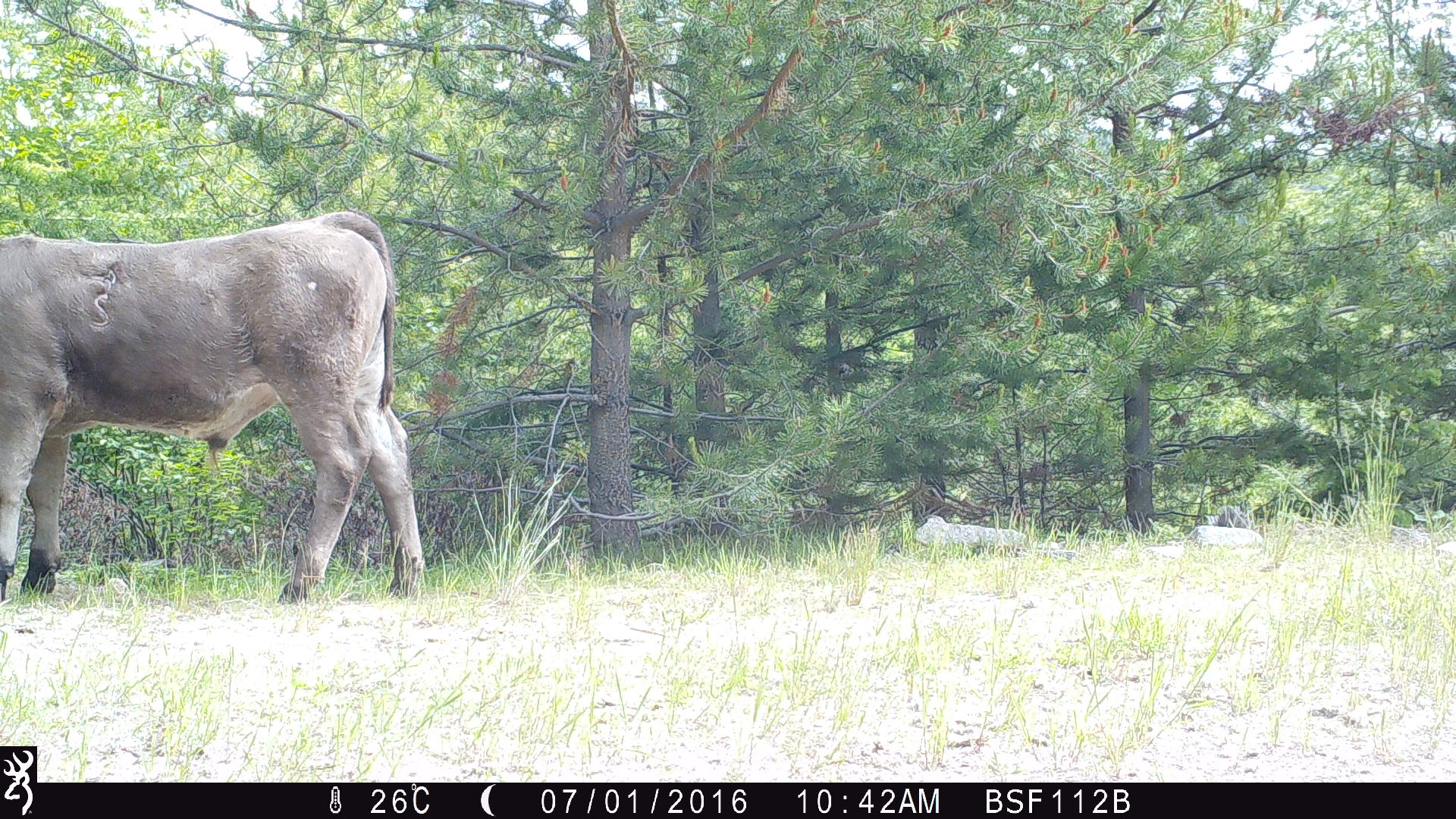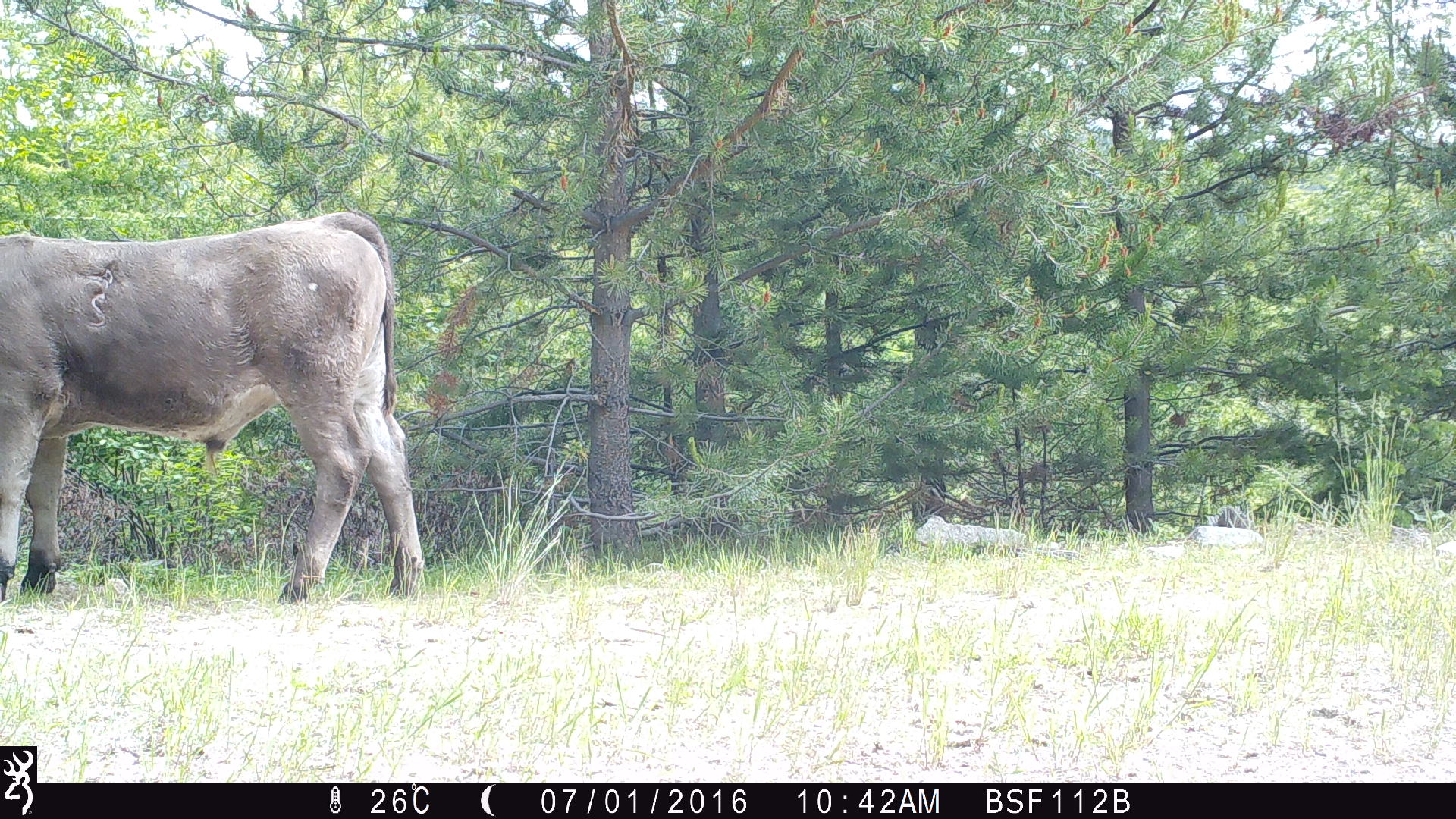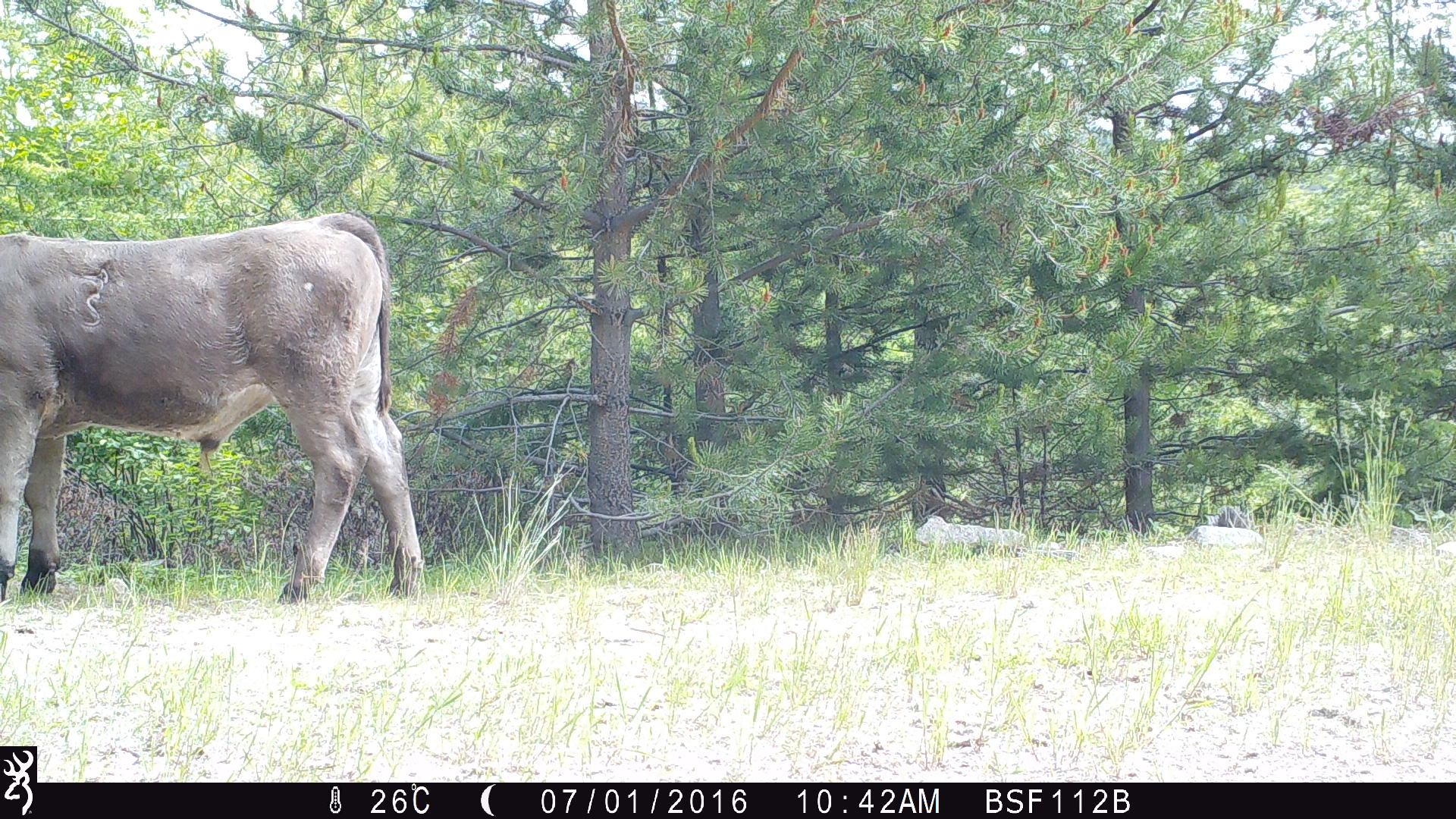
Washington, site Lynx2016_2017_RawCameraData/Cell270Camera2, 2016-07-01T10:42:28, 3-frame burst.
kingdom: Animalia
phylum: Chordata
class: Mammalia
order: Artiodactyla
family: Bovidae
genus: Bos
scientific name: Bos taurus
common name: domestic cattle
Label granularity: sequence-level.